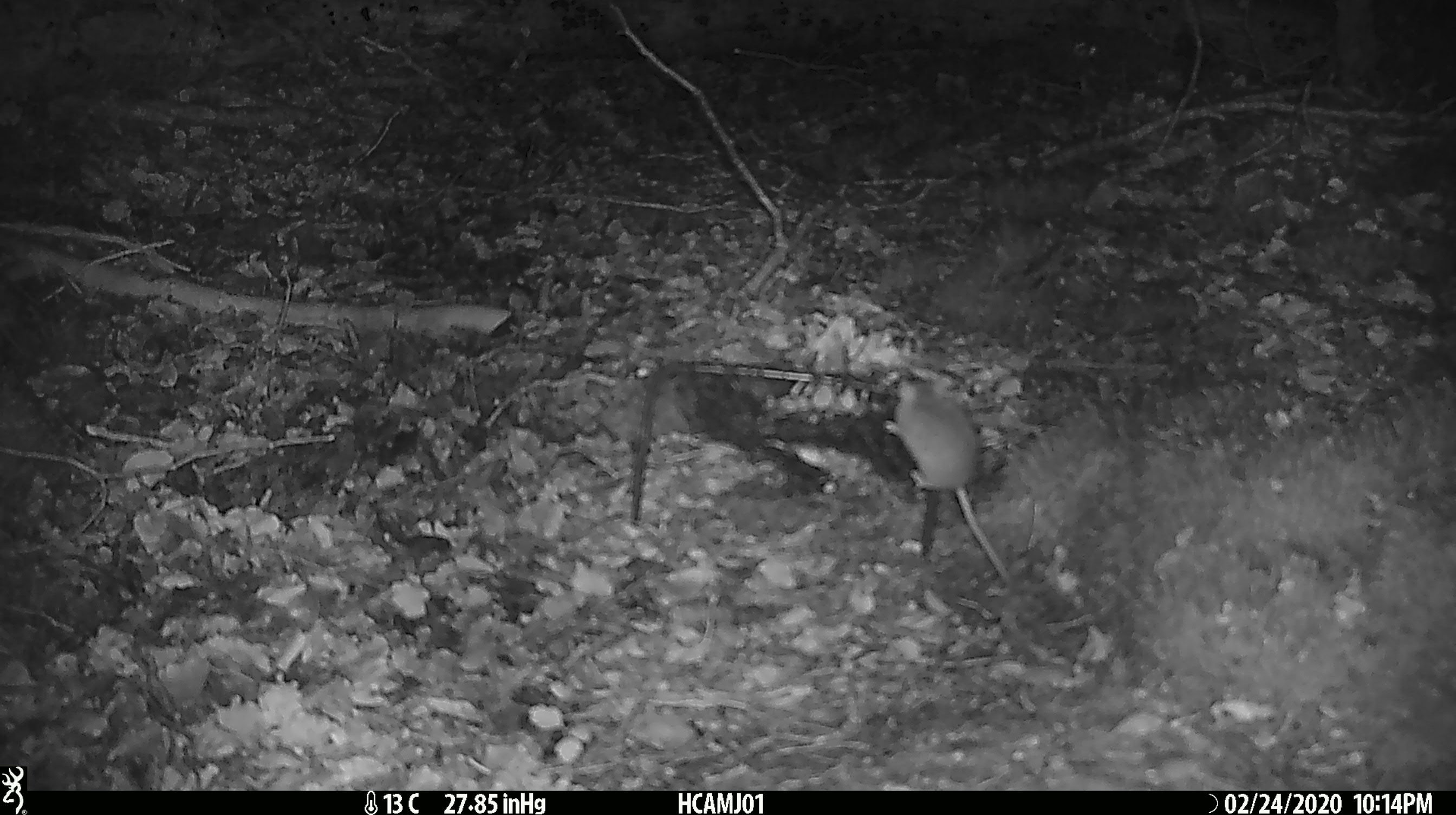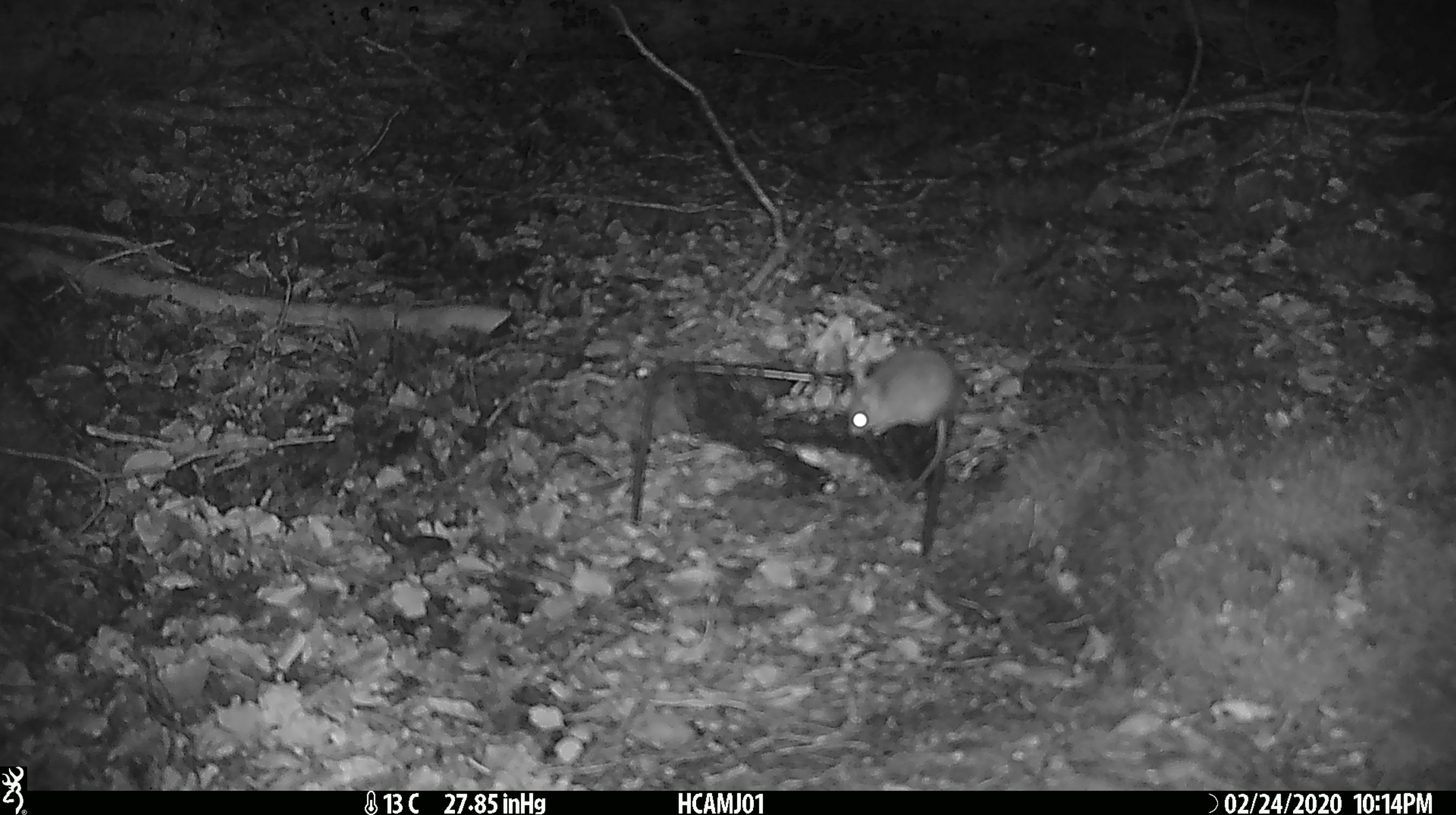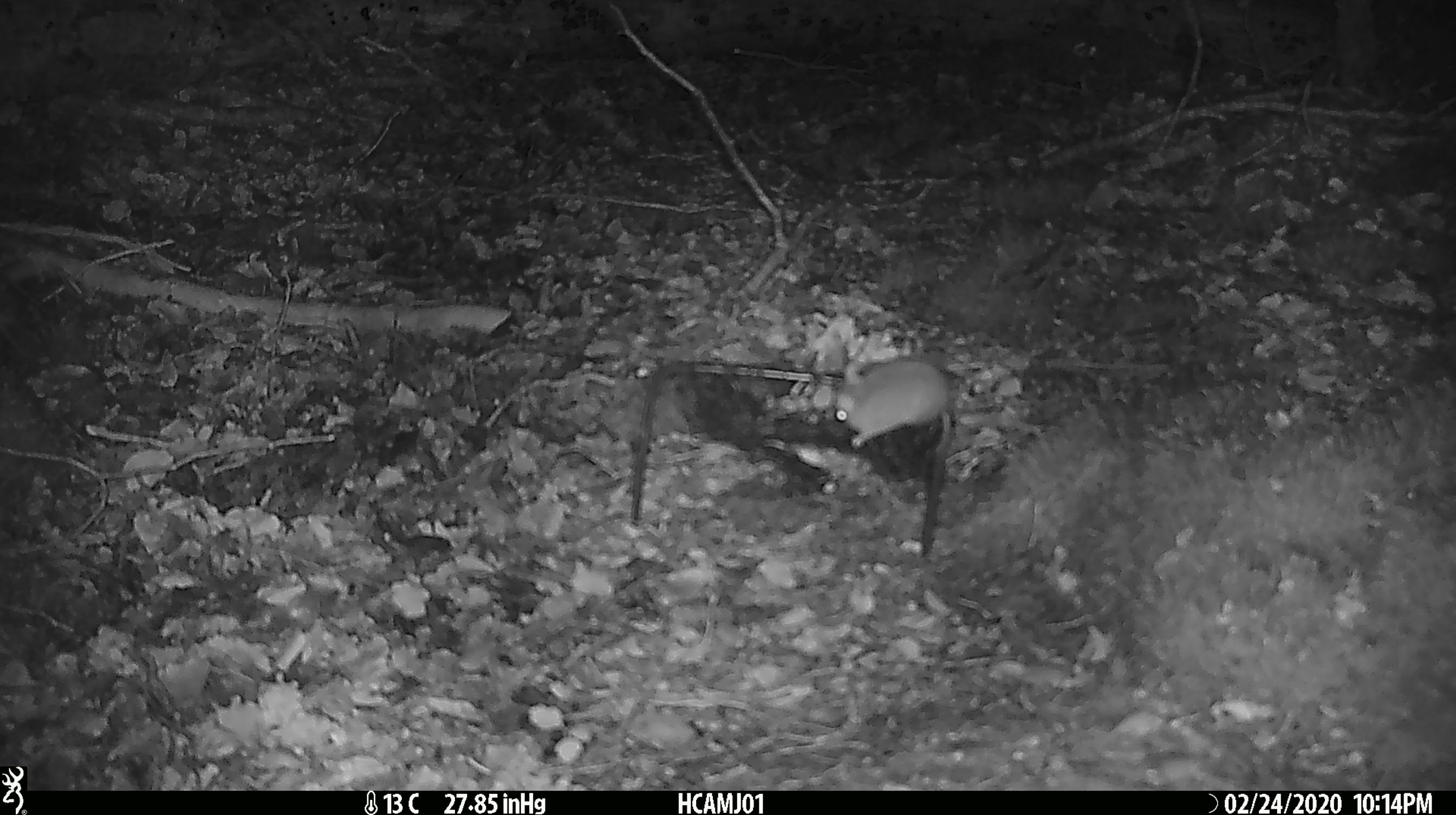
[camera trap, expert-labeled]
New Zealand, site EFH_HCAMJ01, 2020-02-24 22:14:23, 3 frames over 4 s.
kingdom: Animalia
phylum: Chordata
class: Mammalia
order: Rodentia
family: Muridae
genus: Mus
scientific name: Mus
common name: mouse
Mouse (Mus).